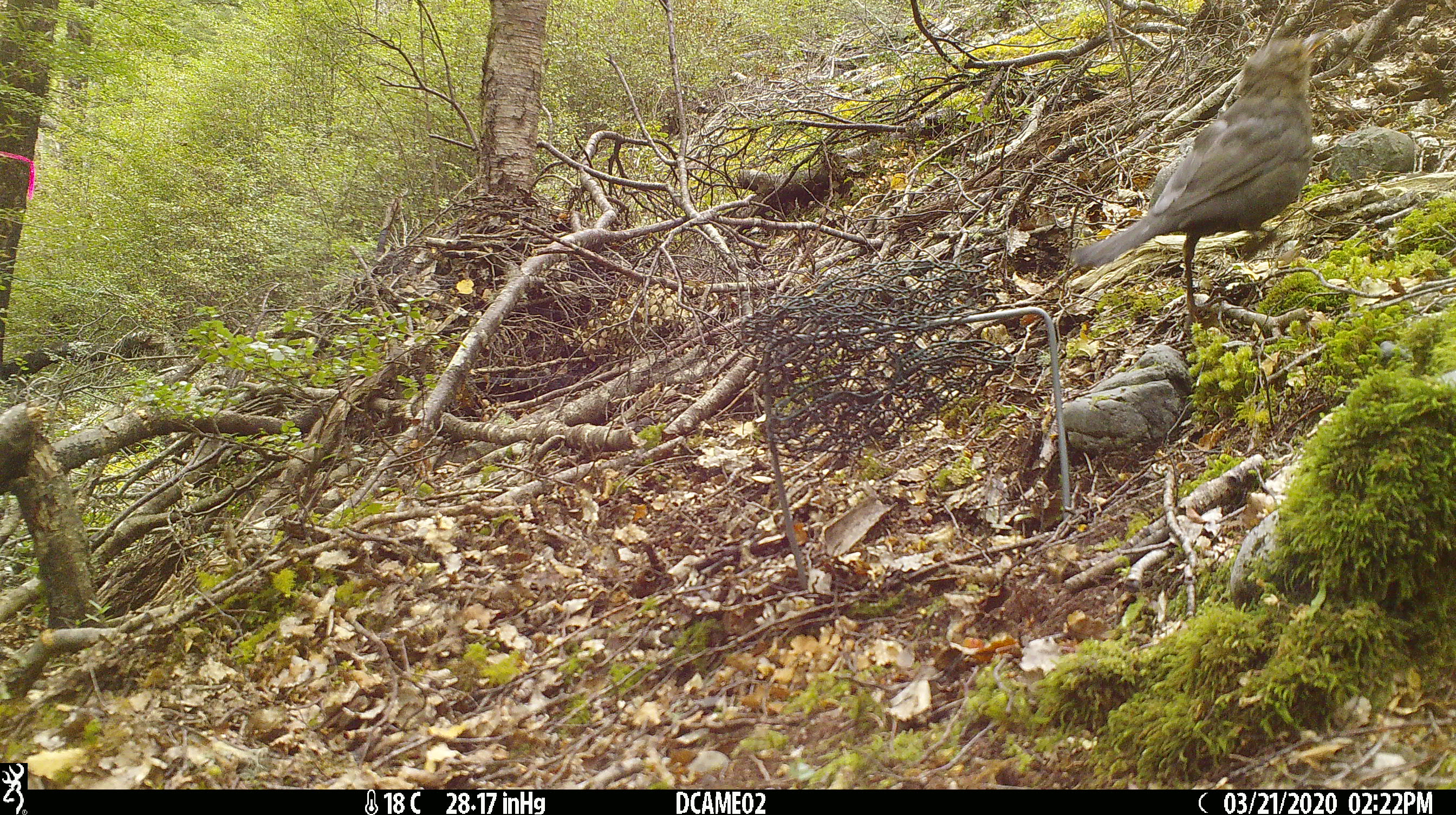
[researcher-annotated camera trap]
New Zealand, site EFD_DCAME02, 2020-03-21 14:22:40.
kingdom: Animalia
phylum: Chordata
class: Aves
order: Passeriformes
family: Turdidae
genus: Turdus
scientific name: Turdus merula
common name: eurasian blackbird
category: blackbird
Blackbird (eurasian blackbird) (Turdus merula).